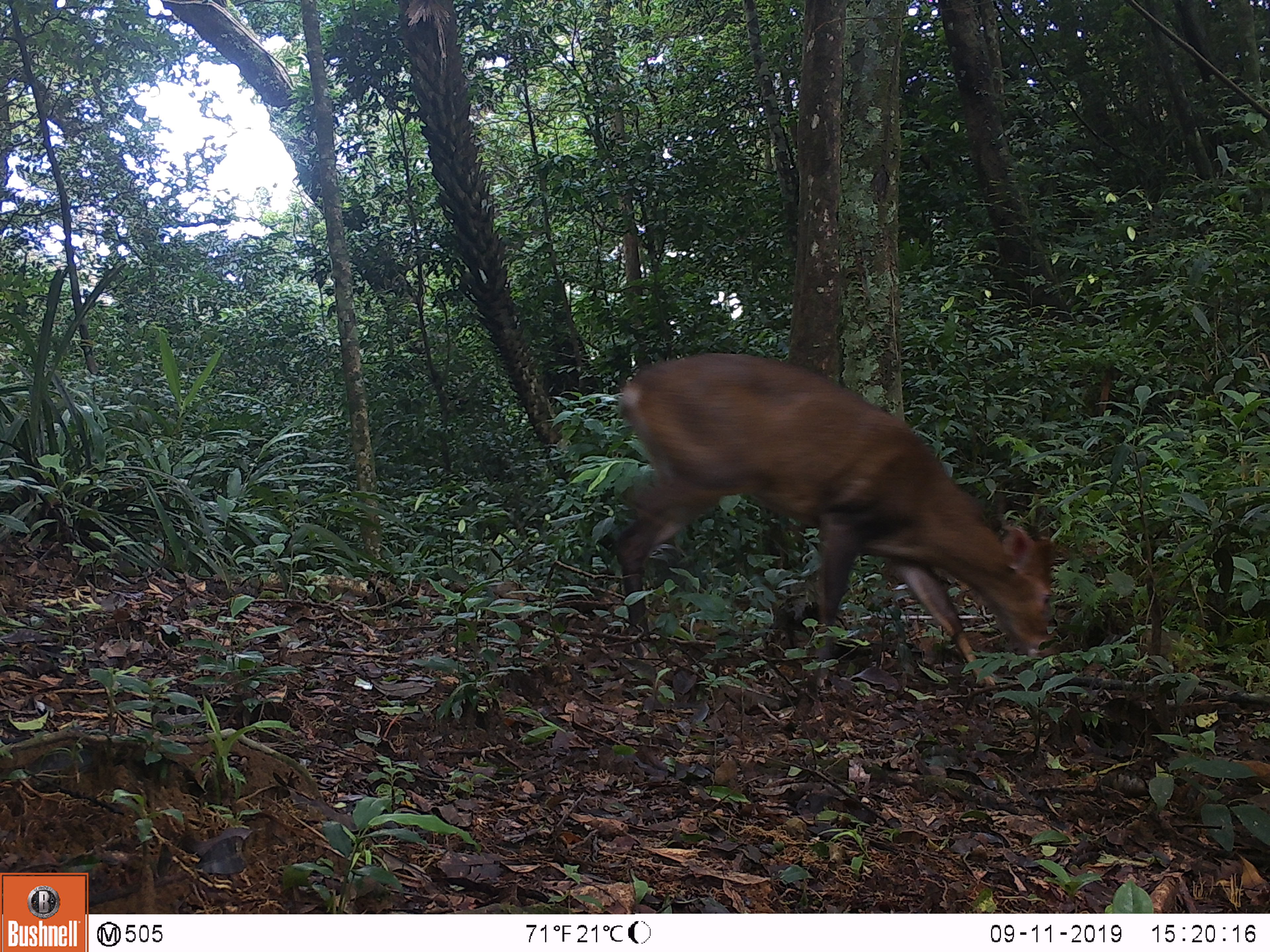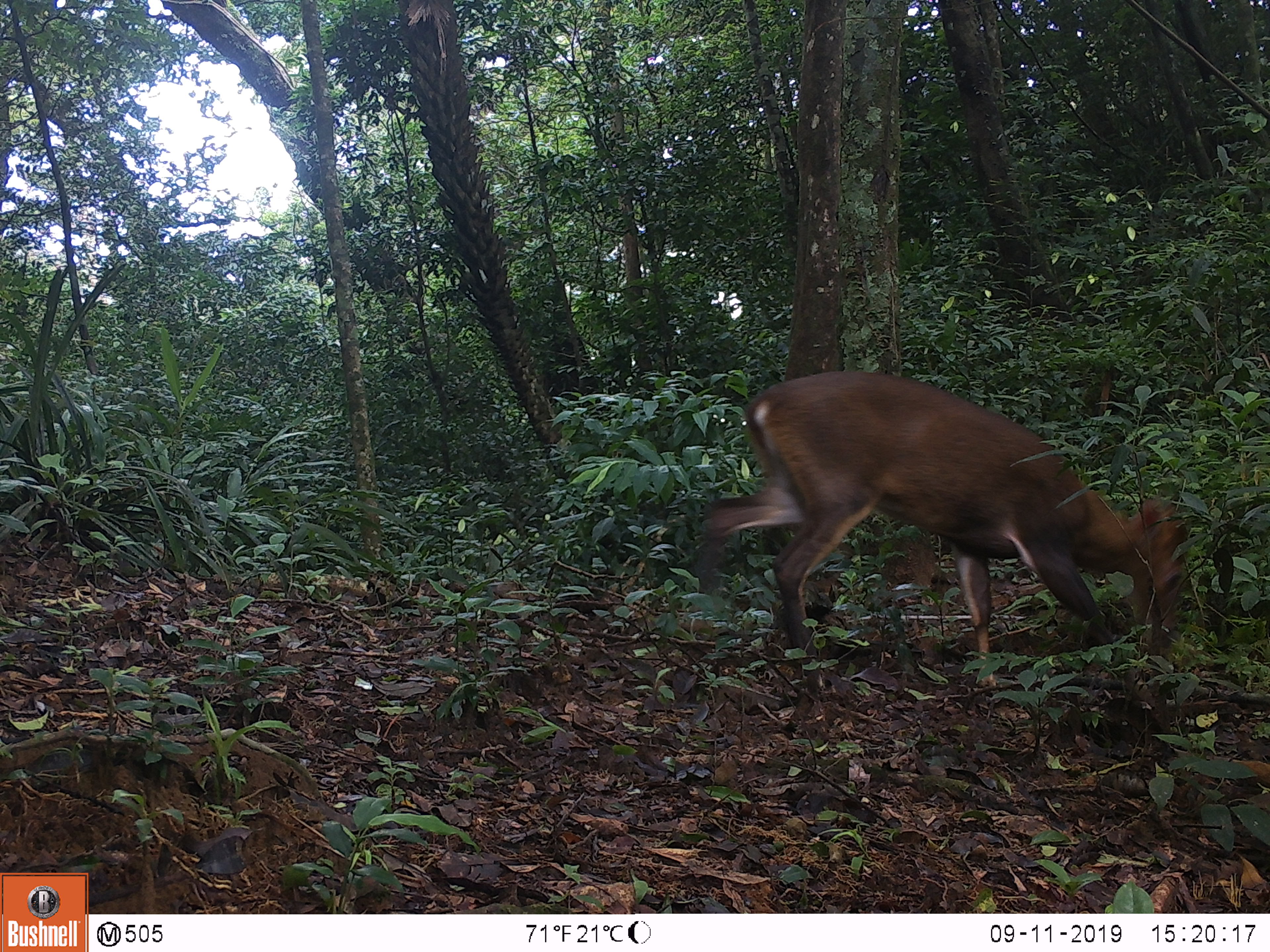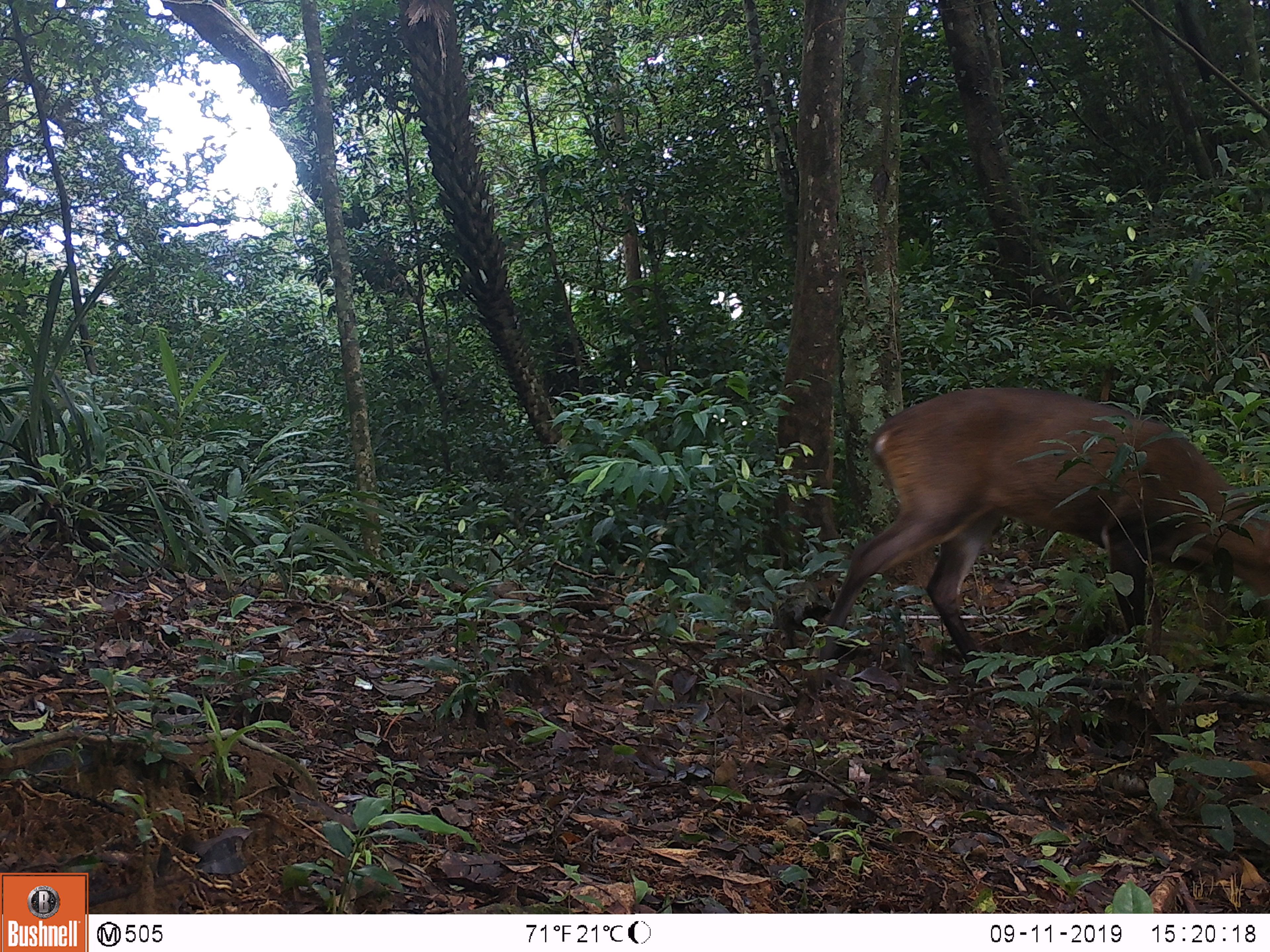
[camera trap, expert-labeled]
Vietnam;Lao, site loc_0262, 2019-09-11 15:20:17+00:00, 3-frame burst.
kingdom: Animalia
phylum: Chordata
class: Mammalia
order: Artiodactyla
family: Cervidae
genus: Muntiacus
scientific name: Muntiacus vuquangensis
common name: large-antlered muntjac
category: large antlered muntjac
Large antlered muntjac (large-antlered muntjac) (Muntiacus vuquangensis). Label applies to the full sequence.